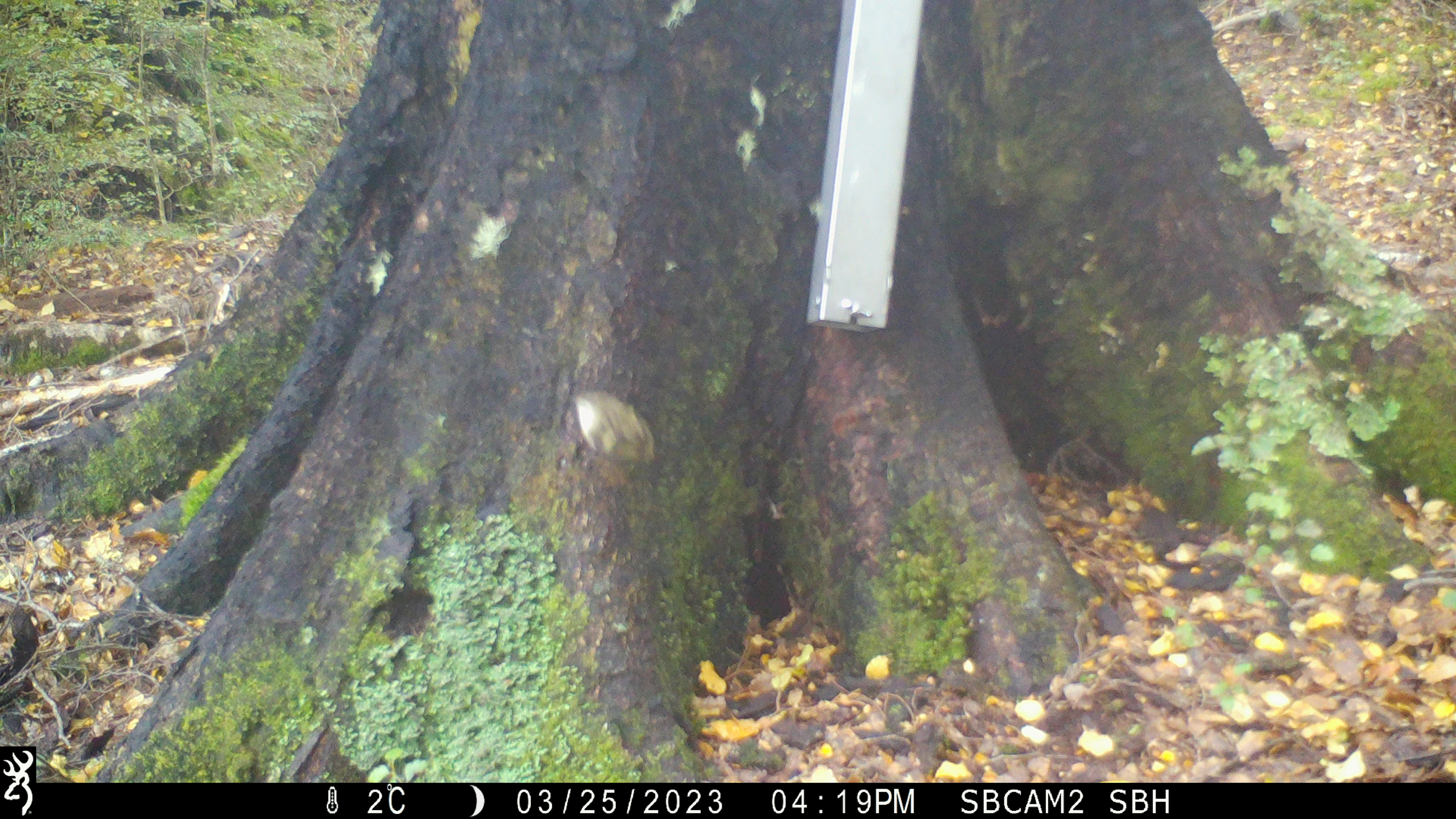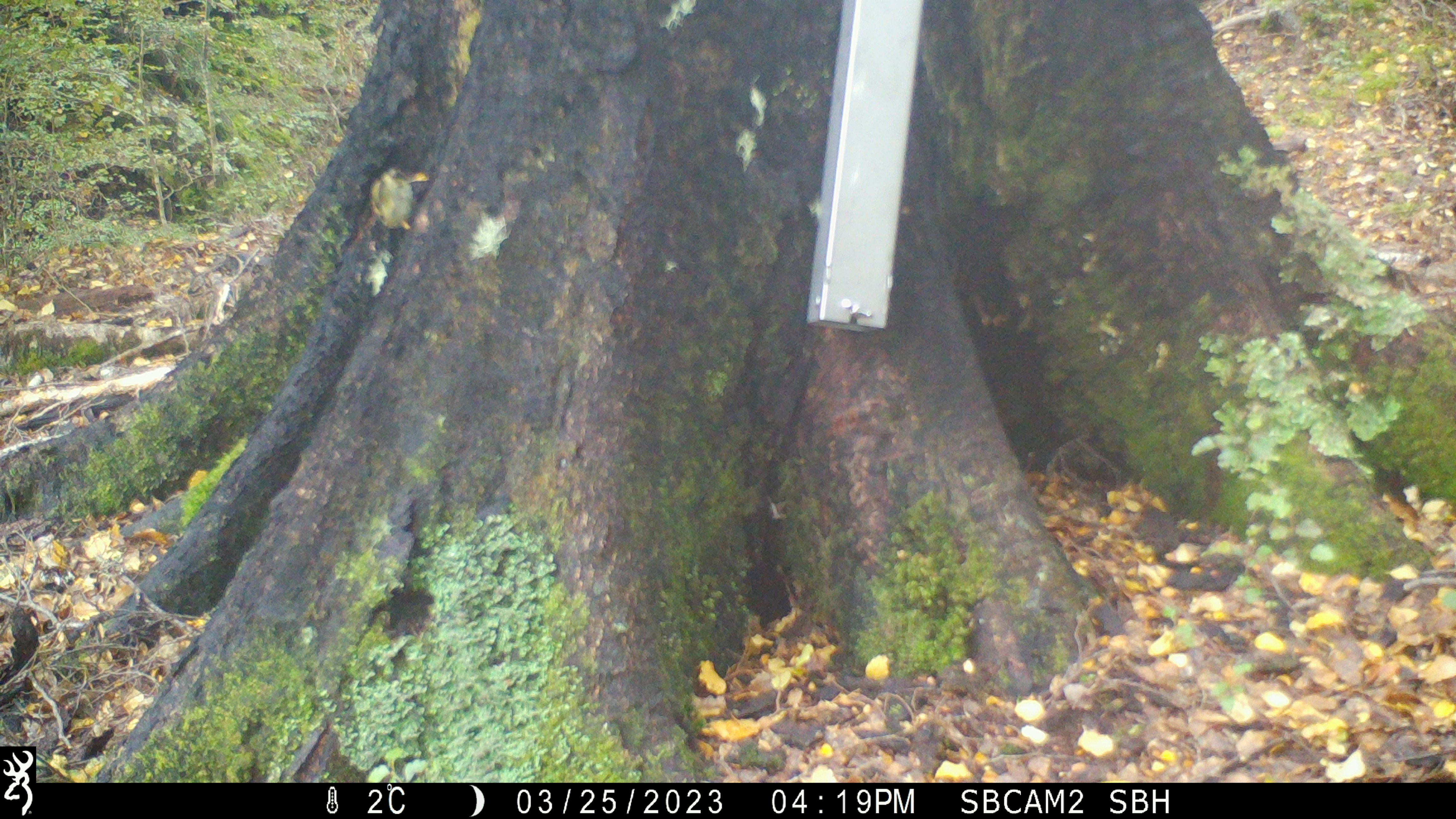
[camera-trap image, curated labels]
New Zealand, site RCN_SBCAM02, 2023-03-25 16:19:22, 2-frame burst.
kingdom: Animalia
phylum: Chordata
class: Aves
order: Passeriformes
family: Acanthisittidae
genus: Acanthisitta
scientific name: Acanthisitta chloris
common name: rifleman